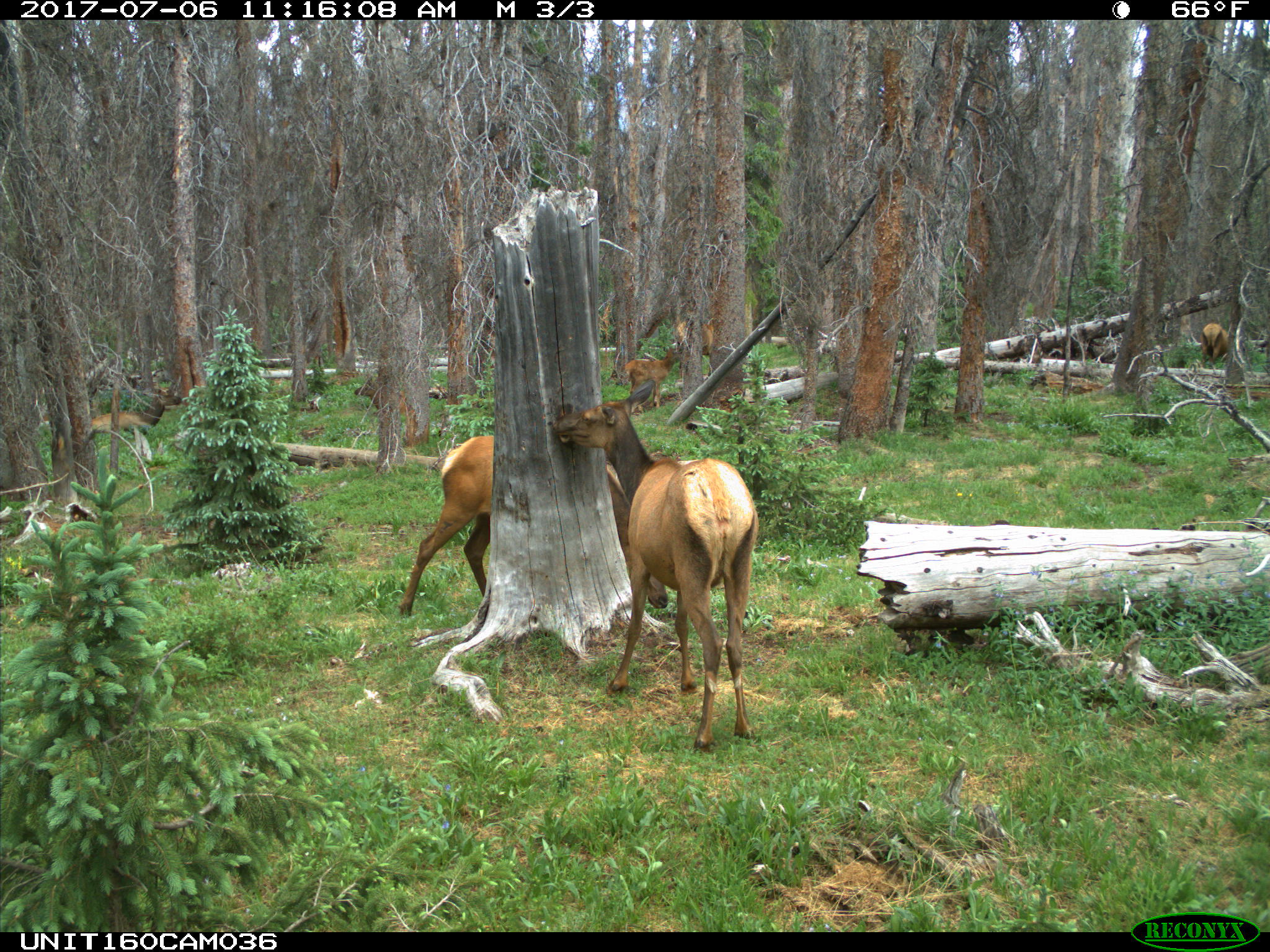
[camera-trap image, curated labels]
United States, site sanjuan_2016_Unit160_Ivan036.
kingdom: Animalia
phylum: Chordata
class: Mammalia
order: Artiodactyla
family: Cervidae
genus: Cervus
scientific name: Cervus elaphus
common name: red deer